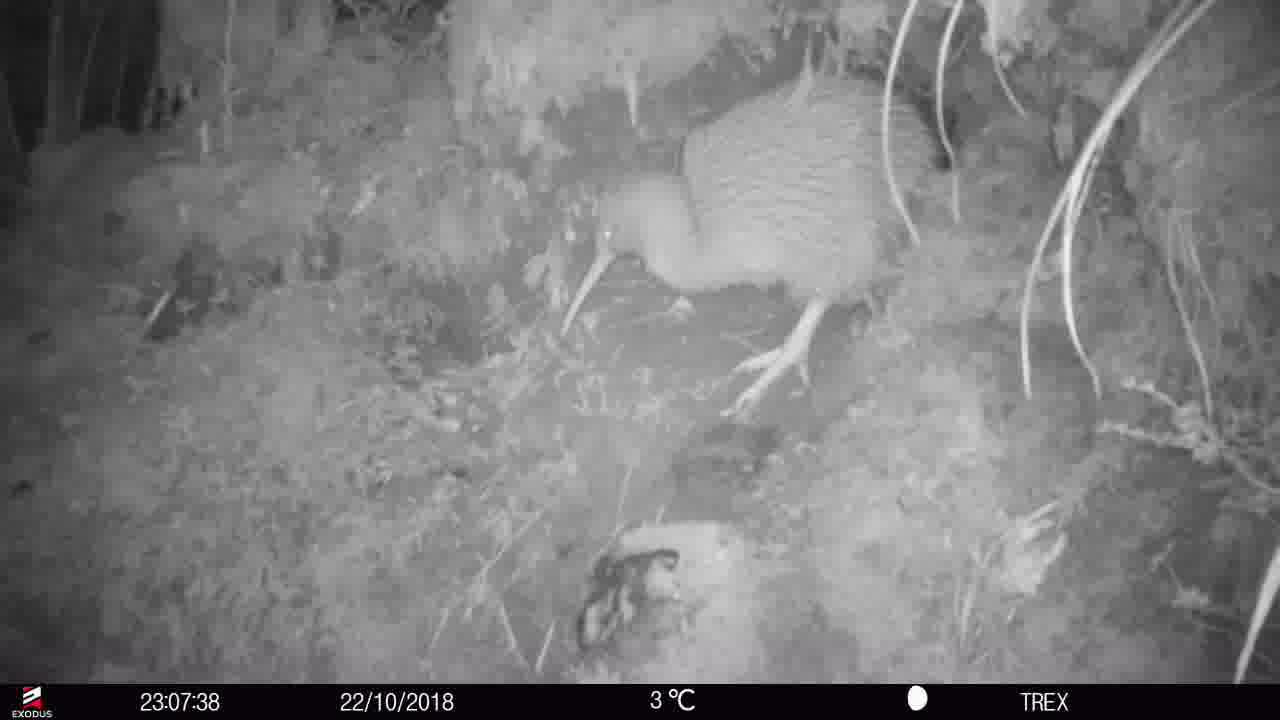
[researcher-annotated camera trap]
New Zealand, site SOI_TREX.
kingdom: Animalia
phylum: Chordata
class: Aves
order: Apterygiformes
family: Apterygidae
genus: Apteryx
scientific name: Apteryx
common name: kiwi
Kiwi (Apteryx).